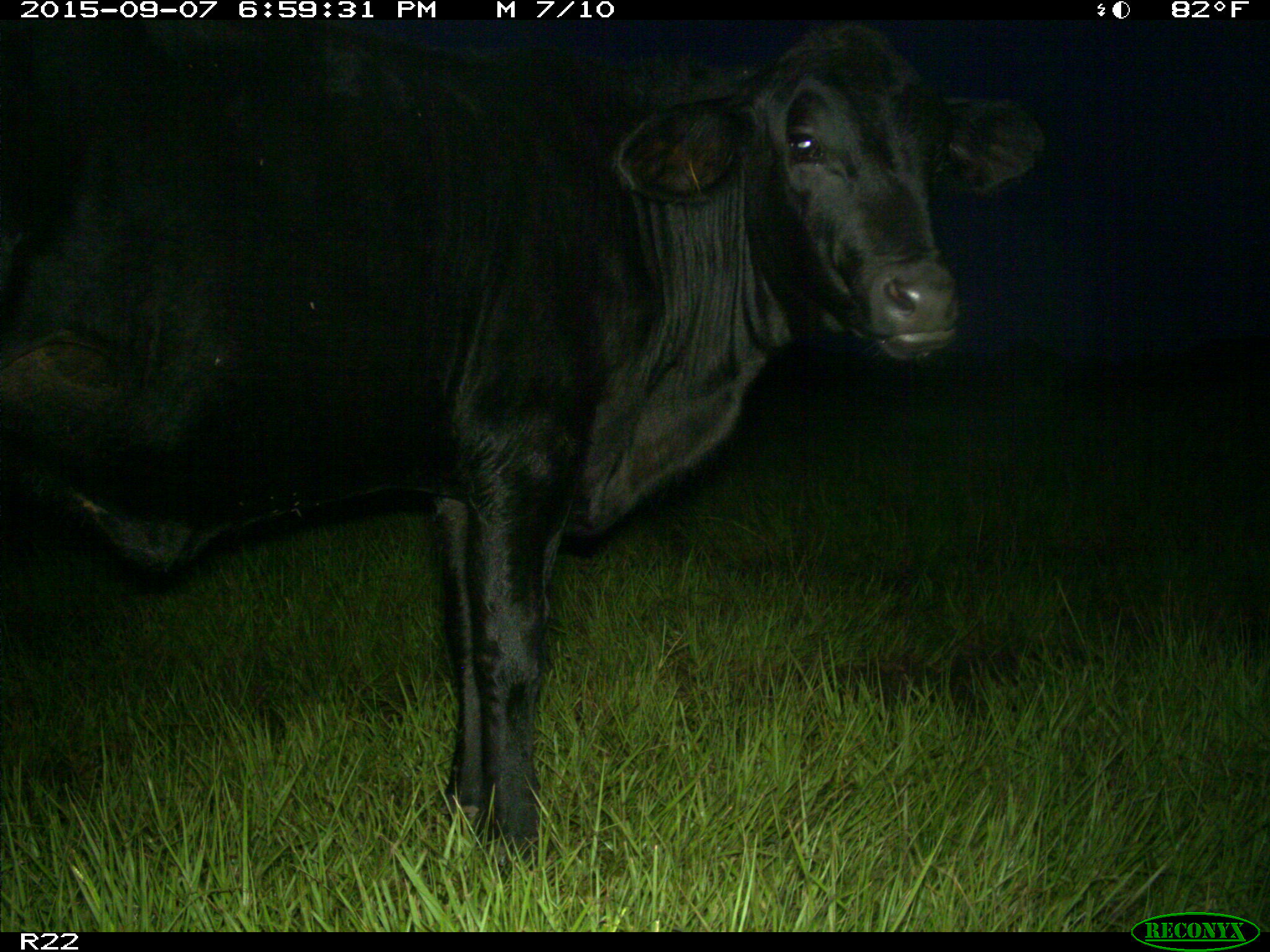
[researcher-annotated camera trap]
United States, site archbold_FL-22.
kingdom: Animalia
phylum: Chordata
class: Mammalia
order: Artiodactyla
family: Bovidae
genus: Bos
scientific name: Bos taurus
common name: domestic cow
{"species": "Bos taurus (domestic cow)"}